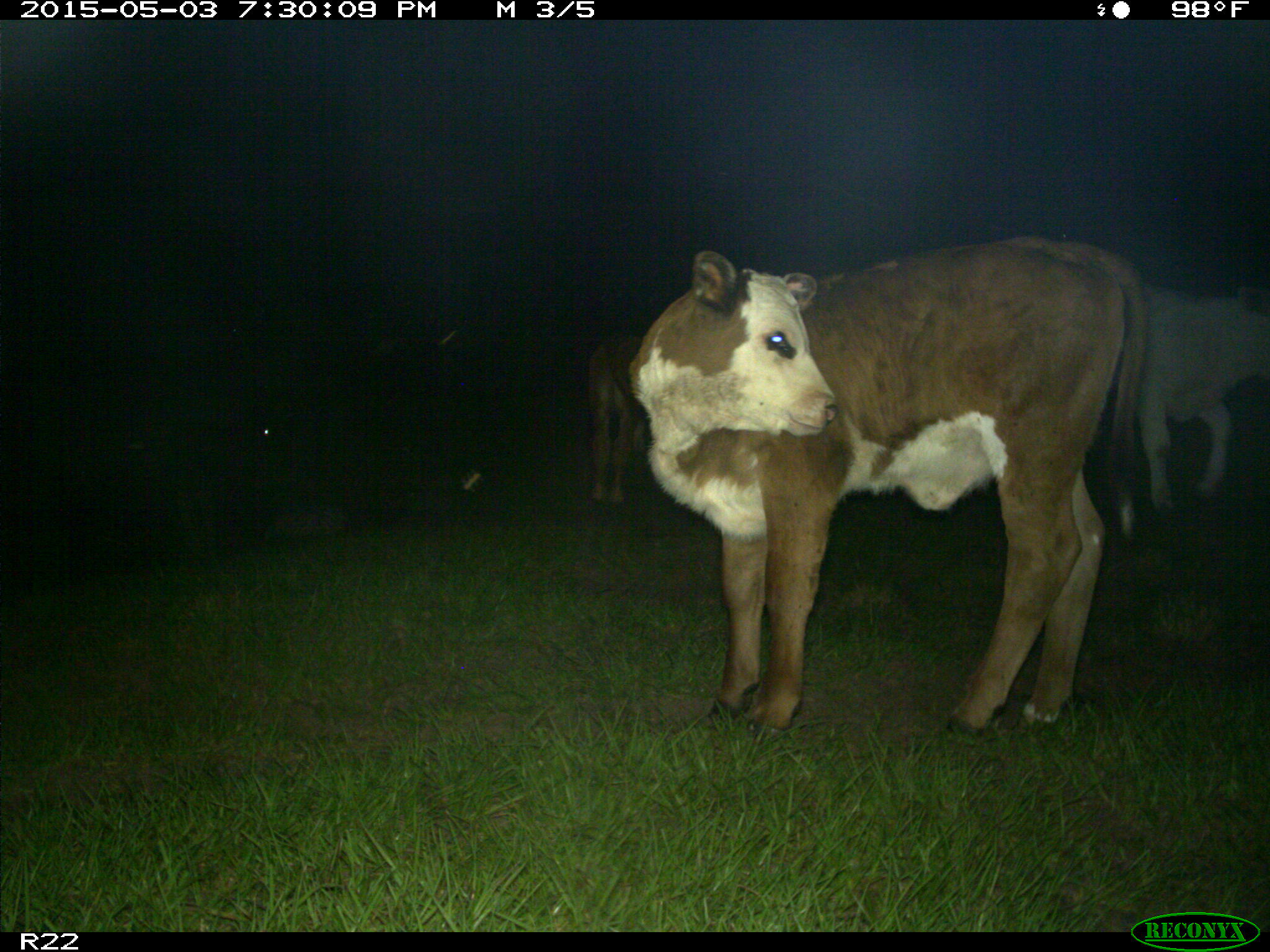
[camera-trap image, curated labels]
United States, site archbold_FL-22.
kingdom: Animalia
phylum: Chordata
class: Mammalia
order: Artiodactyla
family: Bovidae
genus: Bos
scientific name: Bos taurus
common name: domestic cow